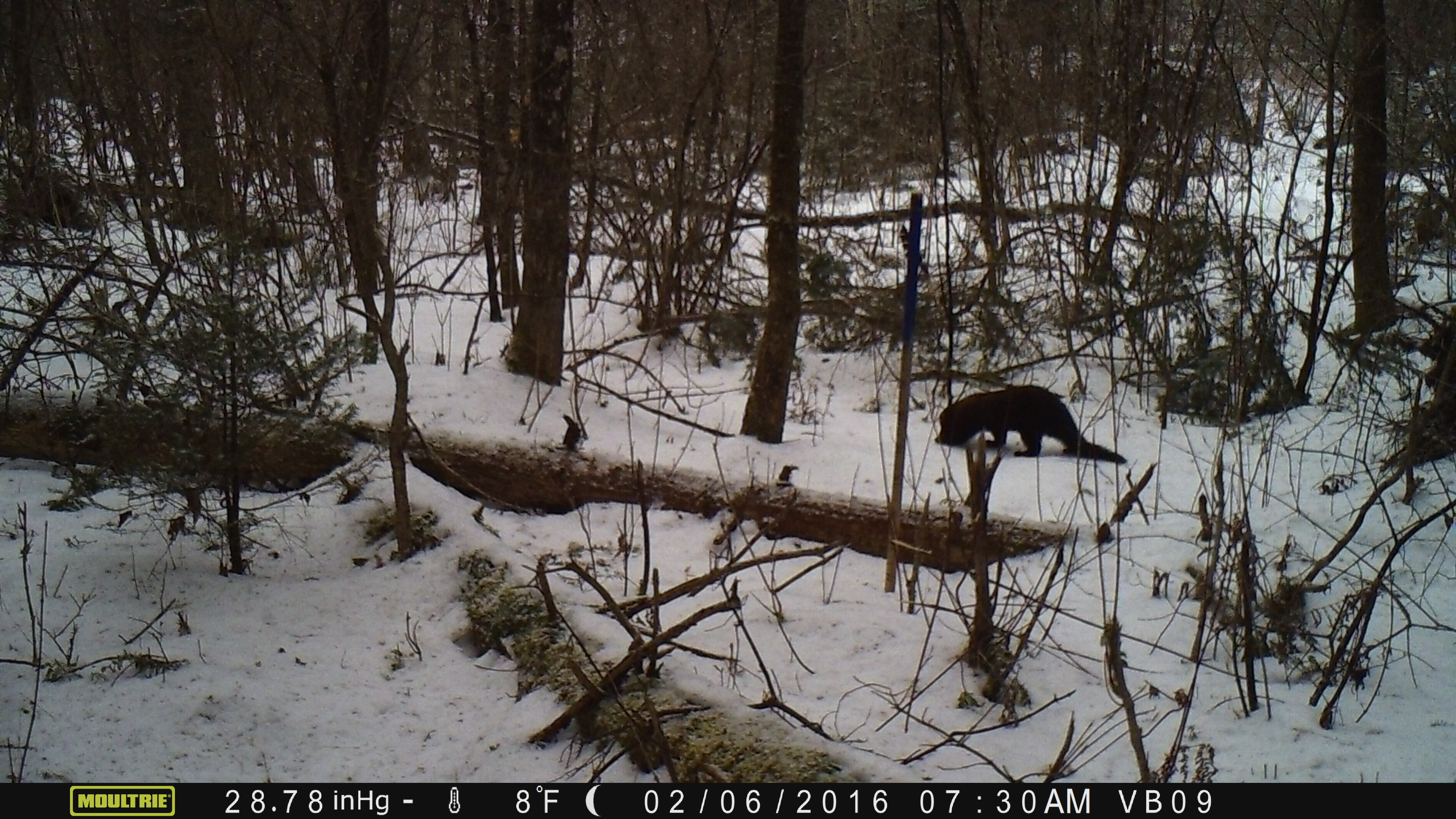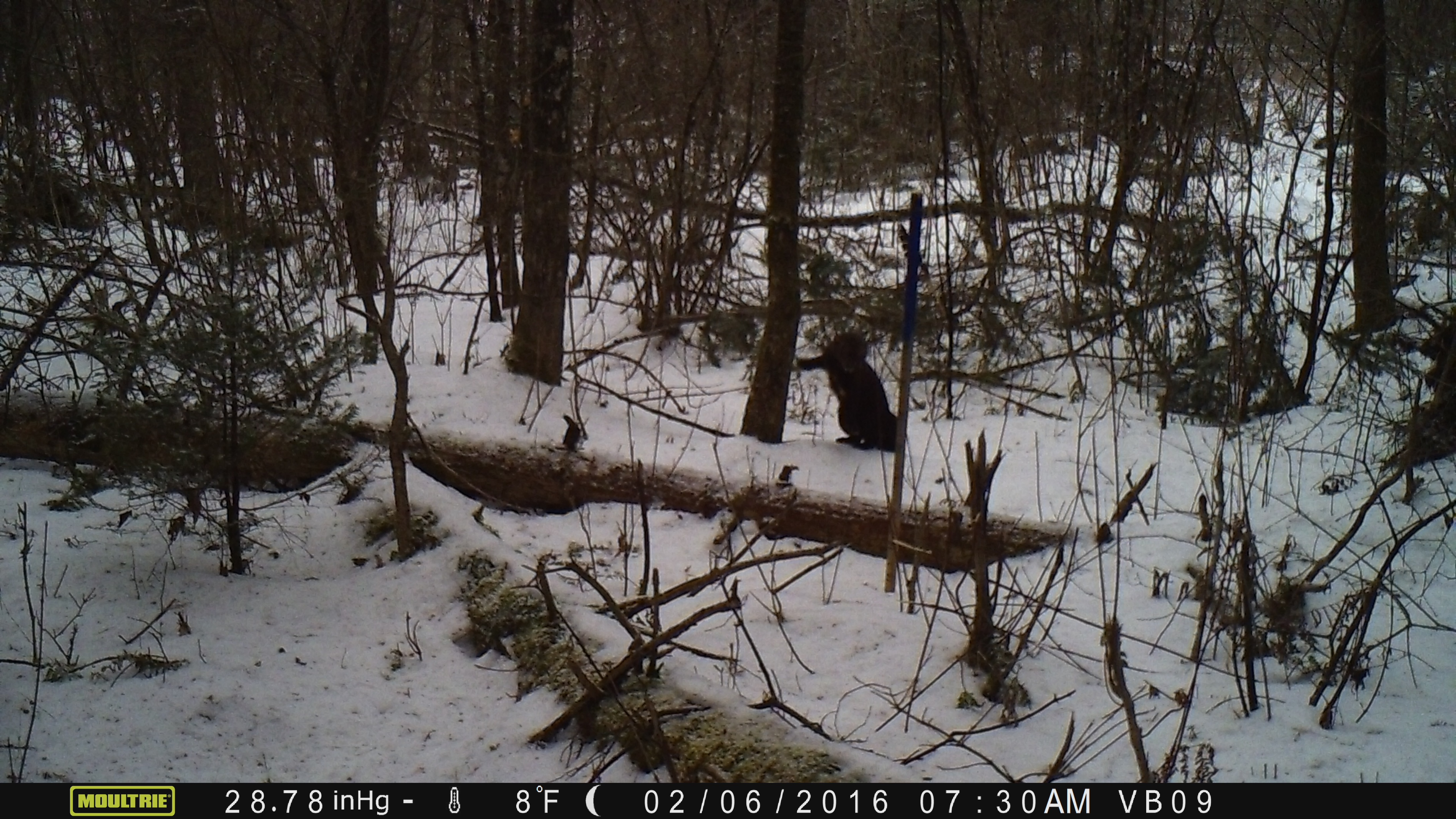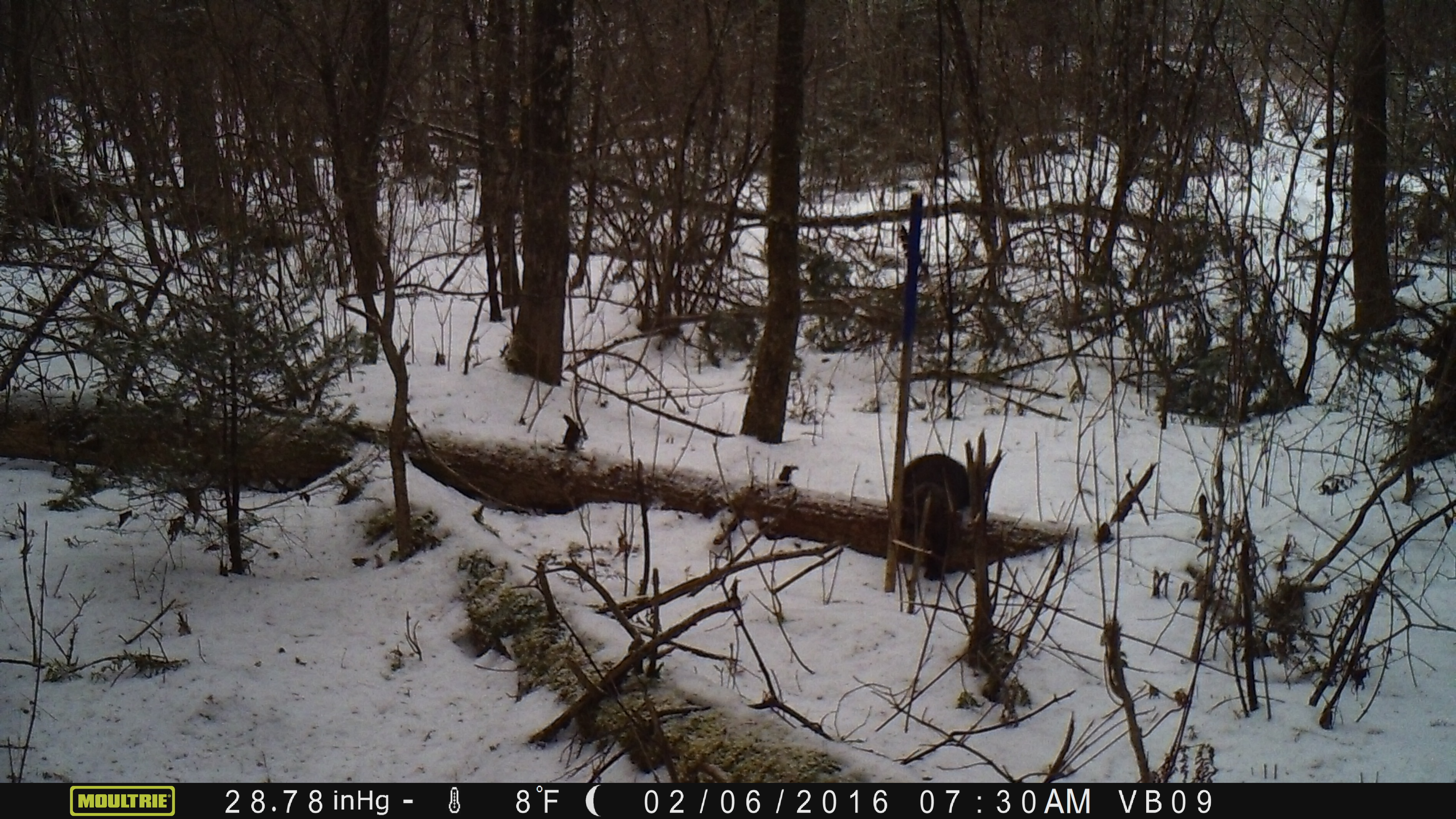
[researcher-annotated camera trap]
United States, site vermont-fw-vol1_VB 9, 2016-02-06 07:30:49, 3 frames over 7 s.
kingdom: Animalia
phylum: Chordata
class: Mammalia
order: Carnivora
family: Mustelidae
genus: Pekania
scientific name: Pekania pennanti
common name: fisher